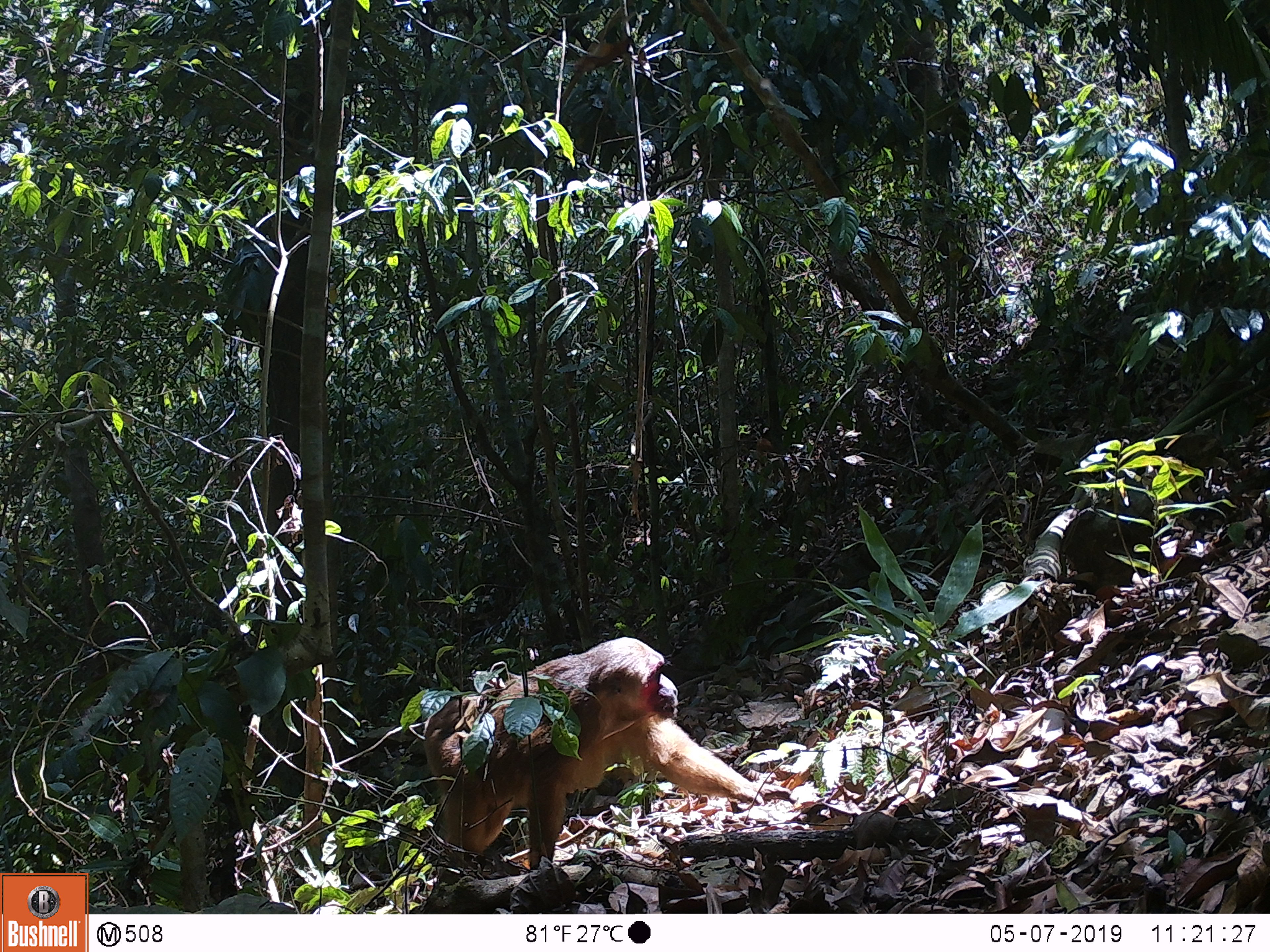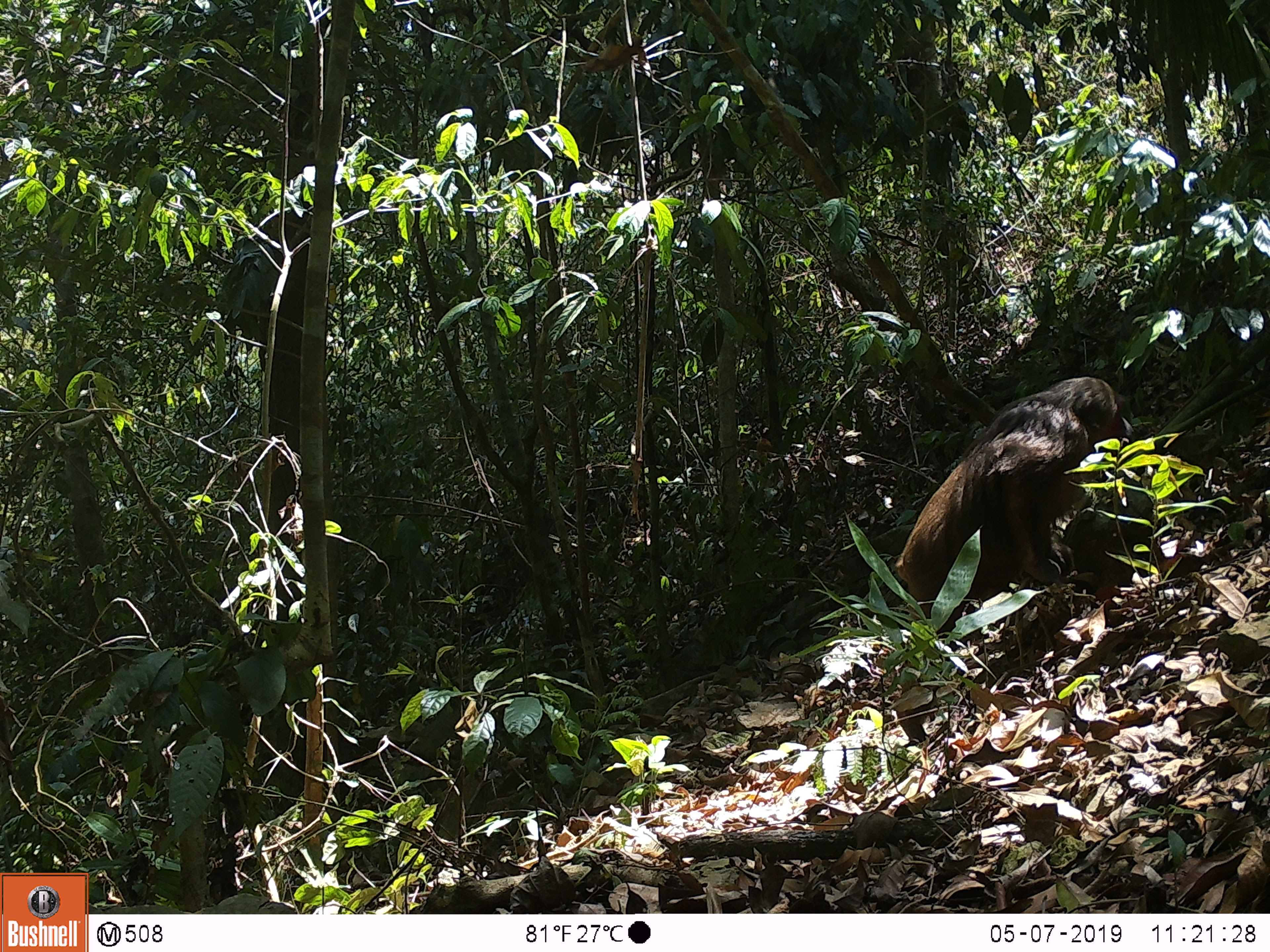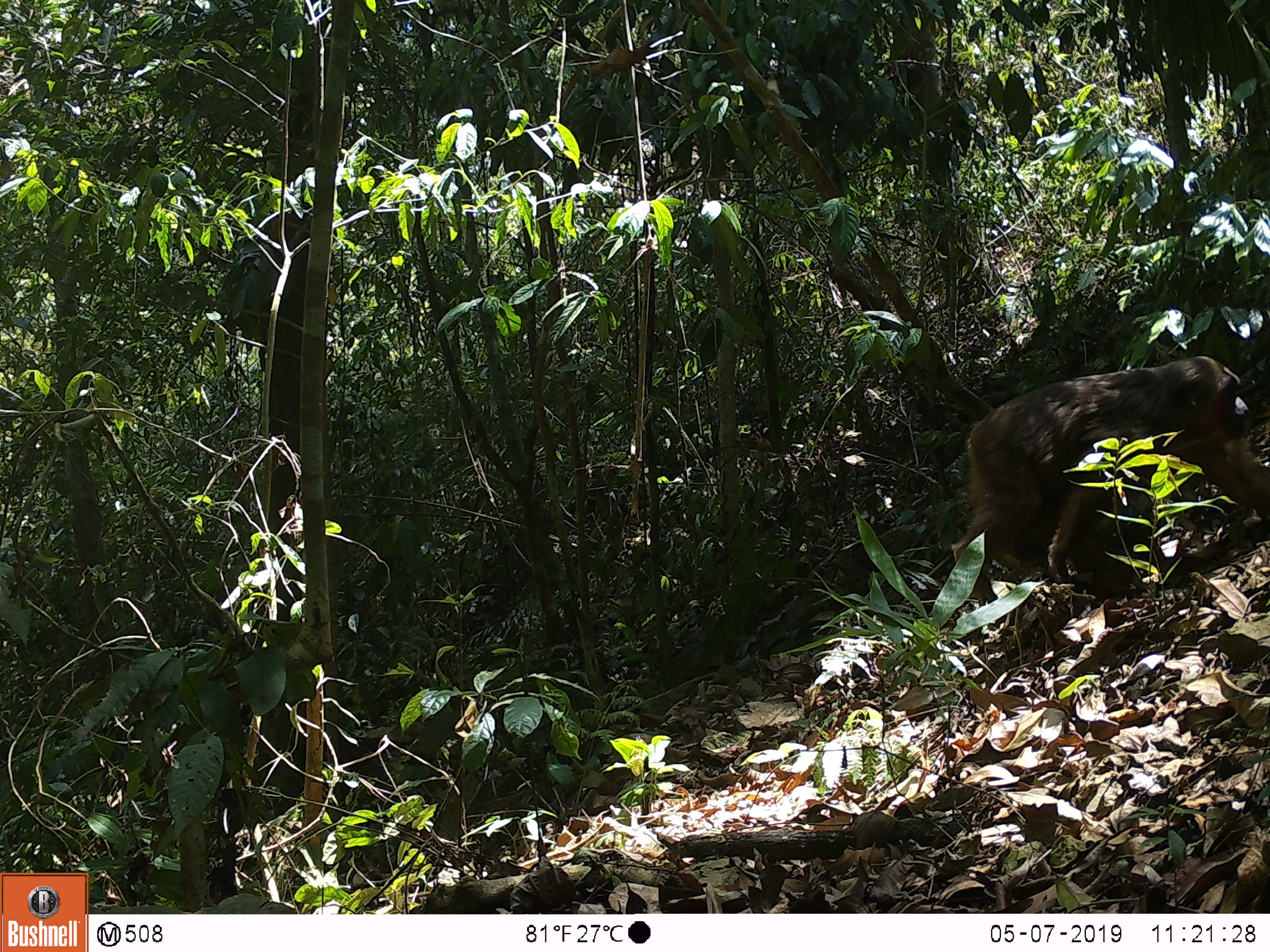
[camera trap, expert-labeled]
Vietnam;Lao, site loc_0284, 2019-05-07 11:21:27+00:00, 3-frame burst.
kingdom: Animalia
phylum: Chordata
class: Mammalia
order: Primates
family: Cercopithecidae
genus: Macaca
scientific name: Macaca arctoides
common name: stump-tailed macaque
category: stump tailed macaque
Stump tailed macaque (stump-tailed macaque) (Macaca arctoides). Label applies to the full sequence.